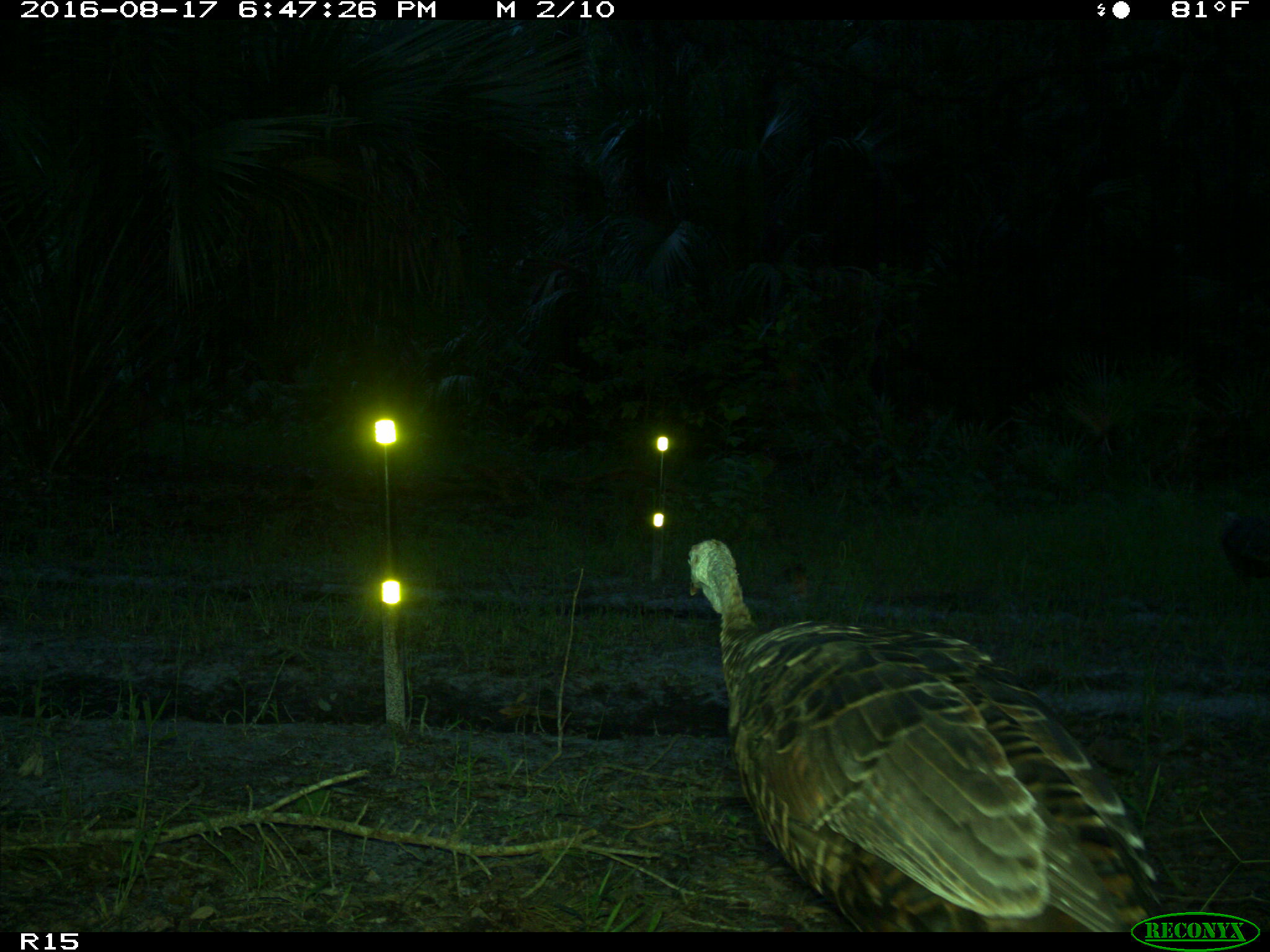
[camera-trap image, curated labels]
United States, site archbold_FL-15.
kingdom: Animalia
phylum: Chordata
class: Aves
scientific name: Aves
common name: birds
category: unidentified bird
Unidentified bird (birds) (Aves).